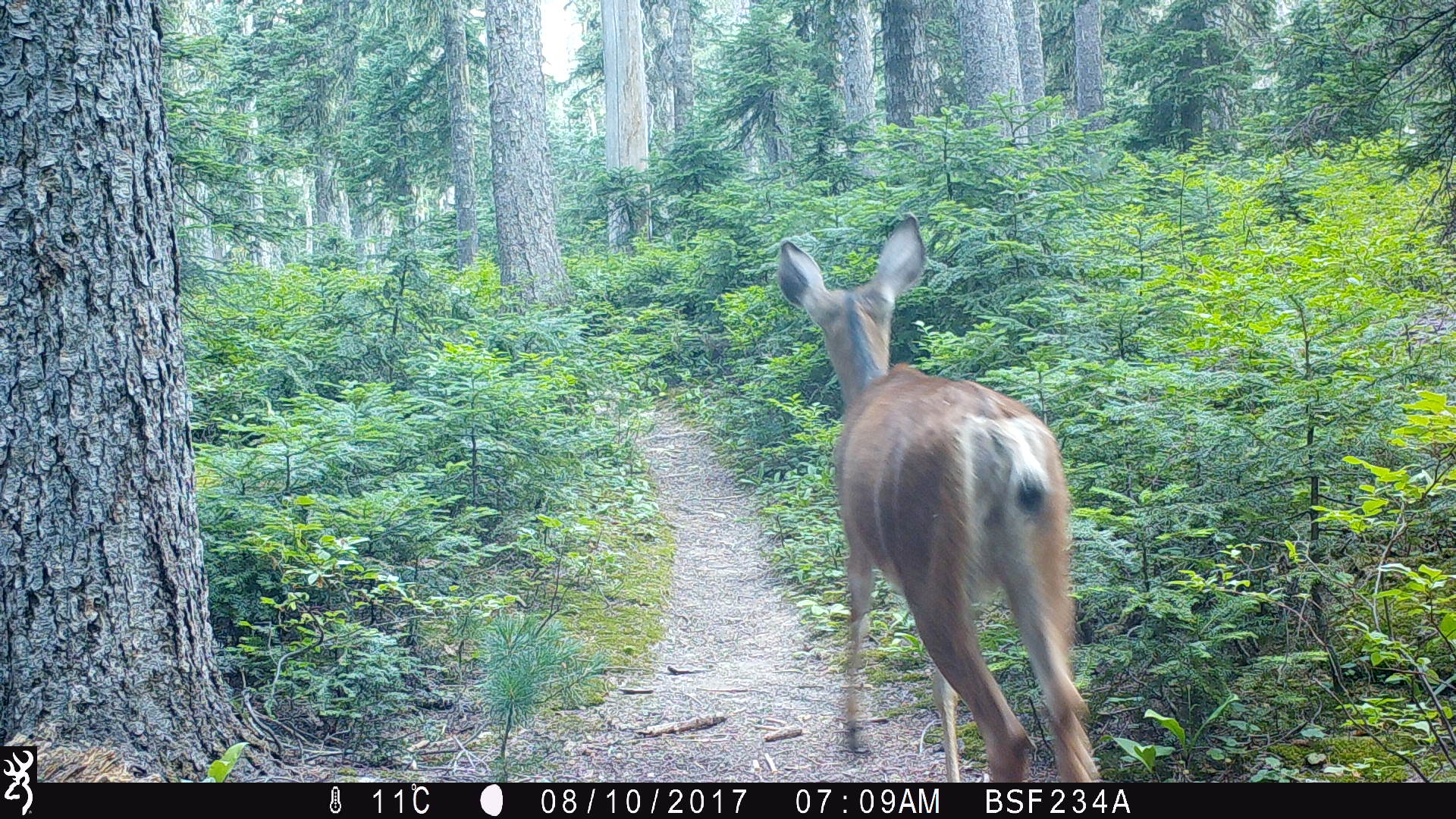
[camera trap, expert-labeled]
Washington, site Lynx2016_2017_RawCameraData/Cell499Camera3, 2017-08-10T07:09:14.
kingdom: Animalia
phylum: Chordata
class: Mammalia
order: Artiodactyla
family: Cervidae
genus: Odocoileus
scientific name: Odocoileus hemionus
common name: mule deer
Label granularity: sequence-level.